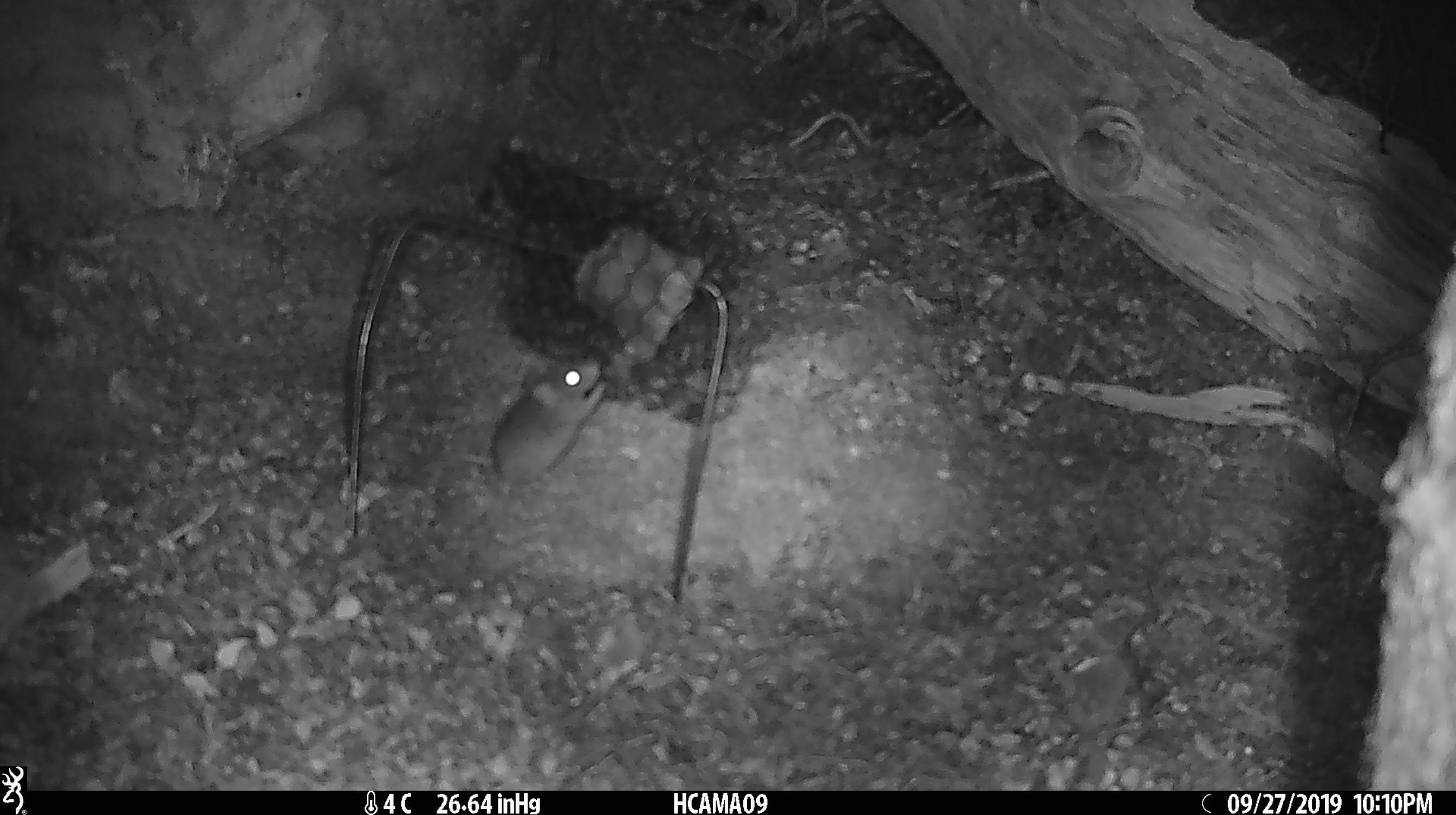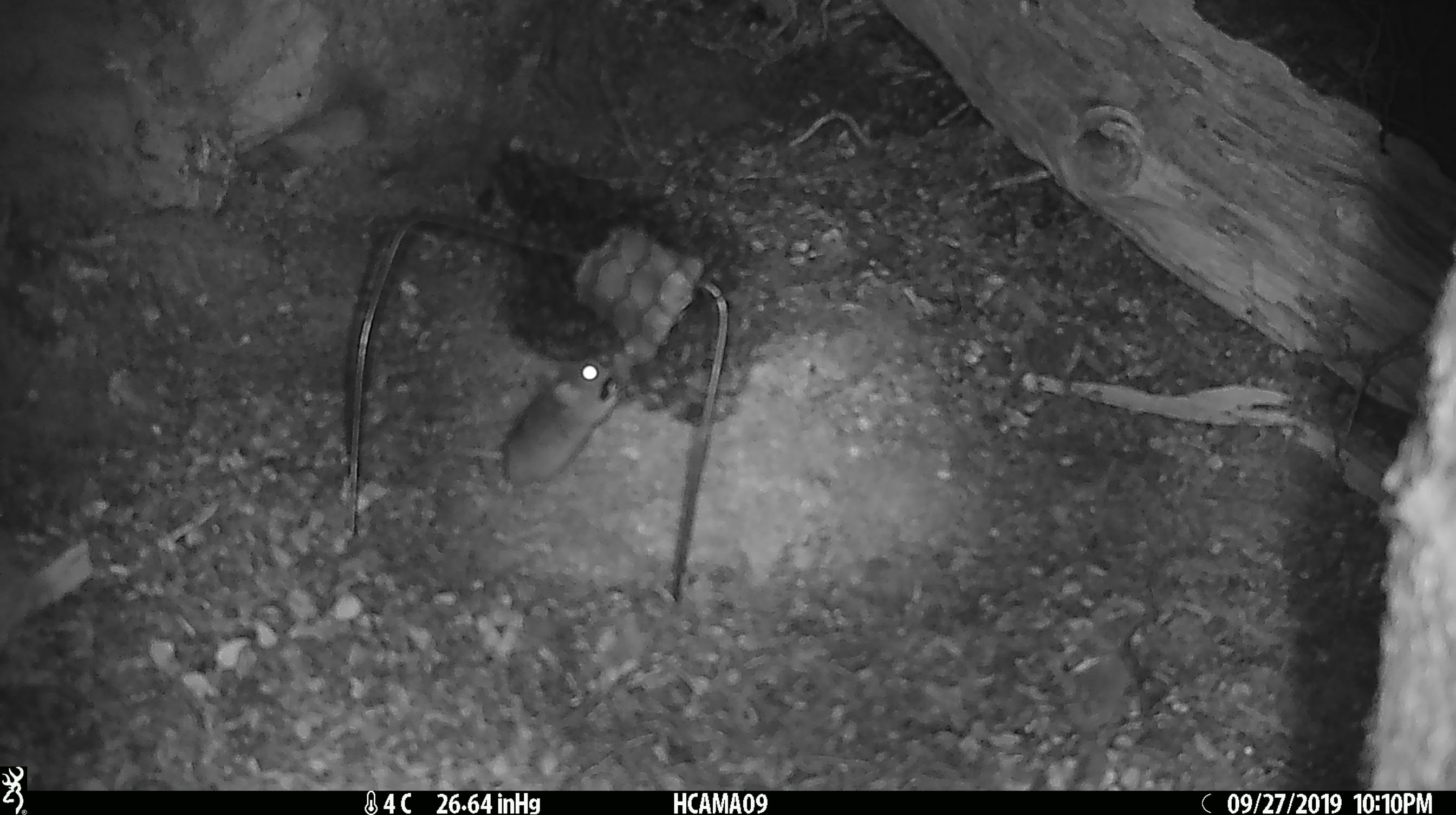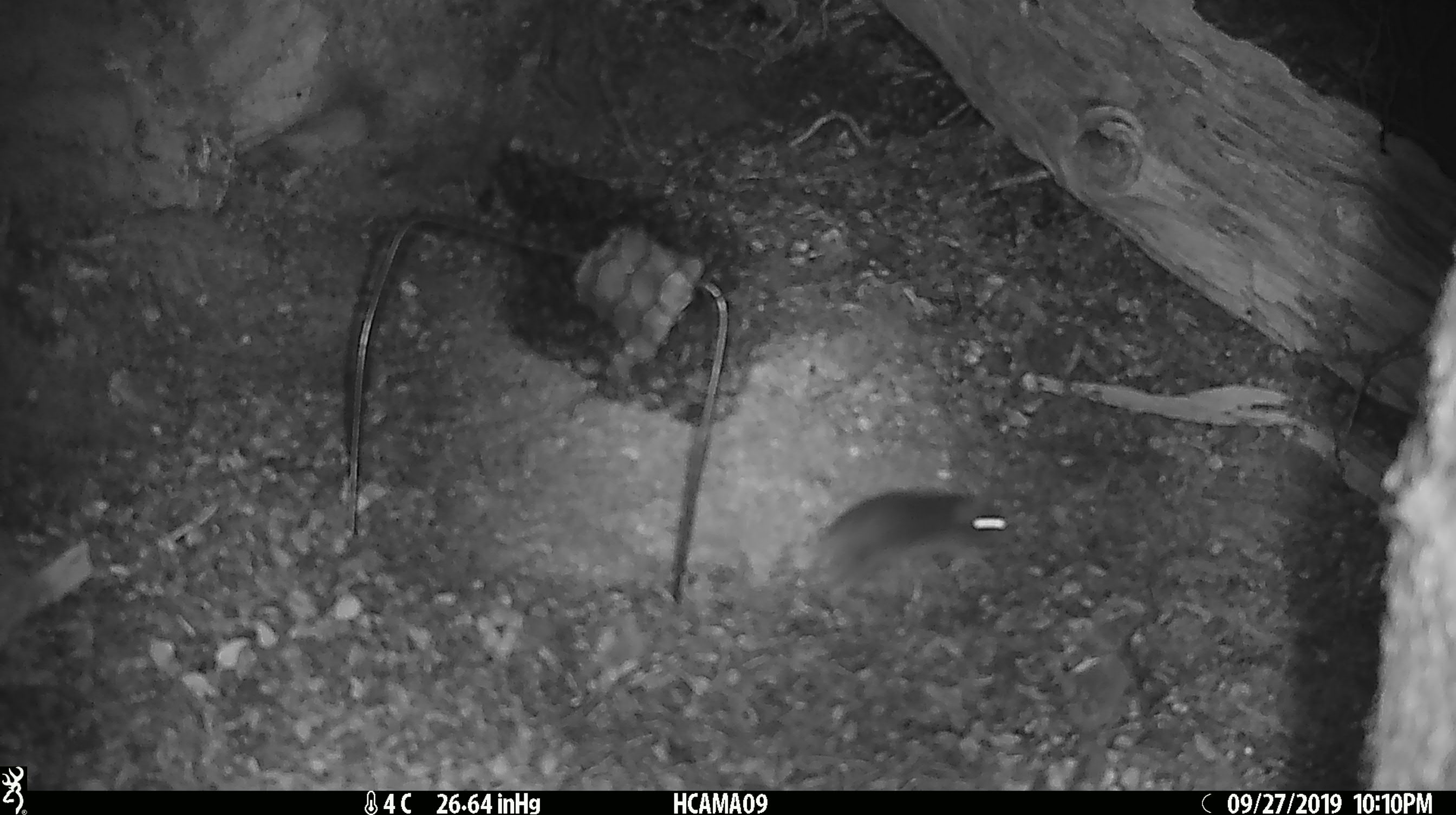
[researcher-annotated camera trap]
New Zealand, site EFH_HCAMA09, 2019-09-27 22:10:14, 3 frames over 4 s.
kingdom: Animalia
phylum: Chordata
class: Mammalia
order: Rodentia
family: Muridae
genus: Mus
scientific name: Mus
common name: mouse